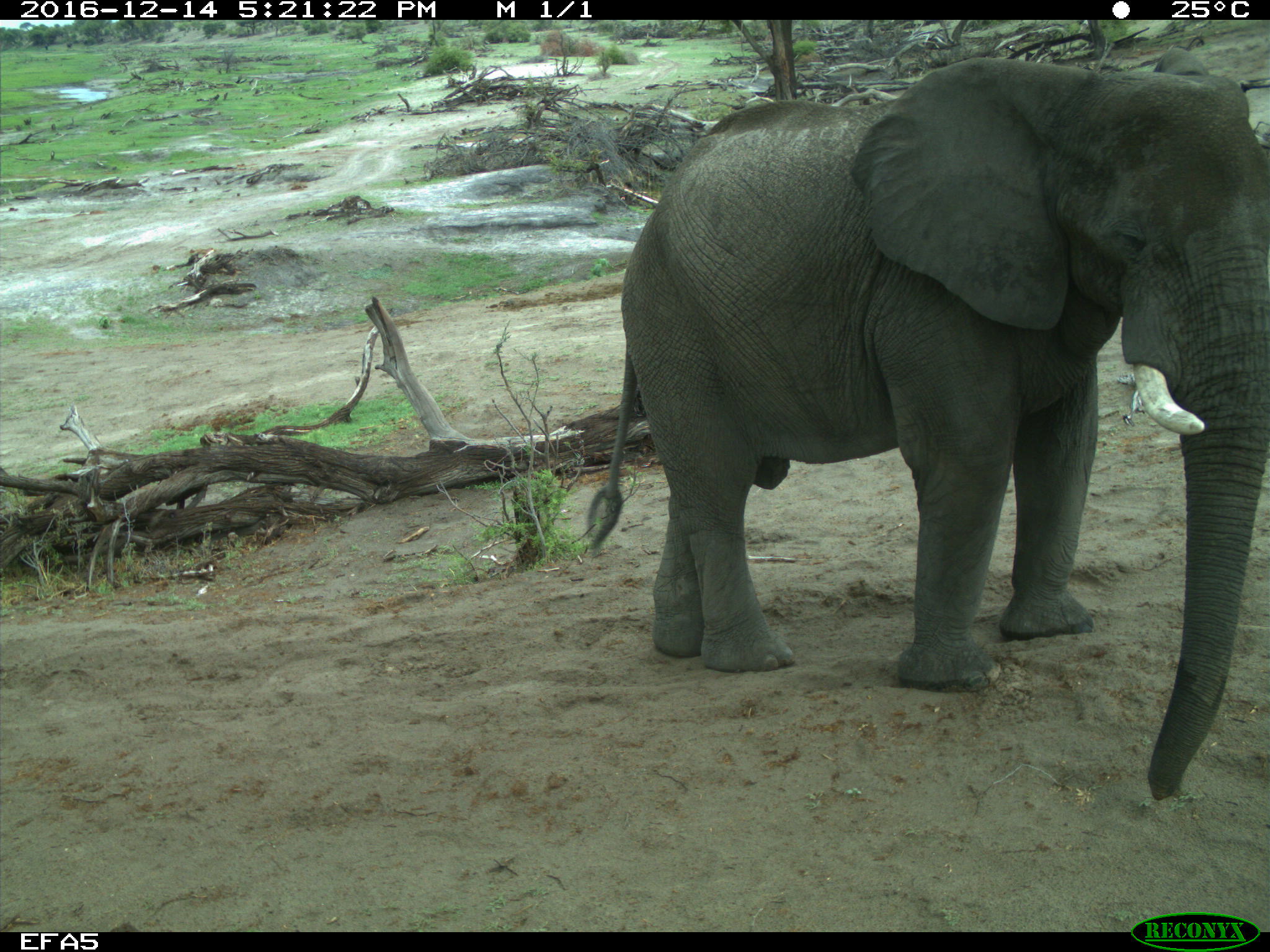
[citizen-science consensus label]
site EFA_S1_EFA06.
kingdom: Animalia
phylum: Chordata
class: Mammalia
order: Proboscidea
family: Elephantidae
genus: Loxodonta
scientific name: Loxodonta africana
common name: african bush elephant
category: elephant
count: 1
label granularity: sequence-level